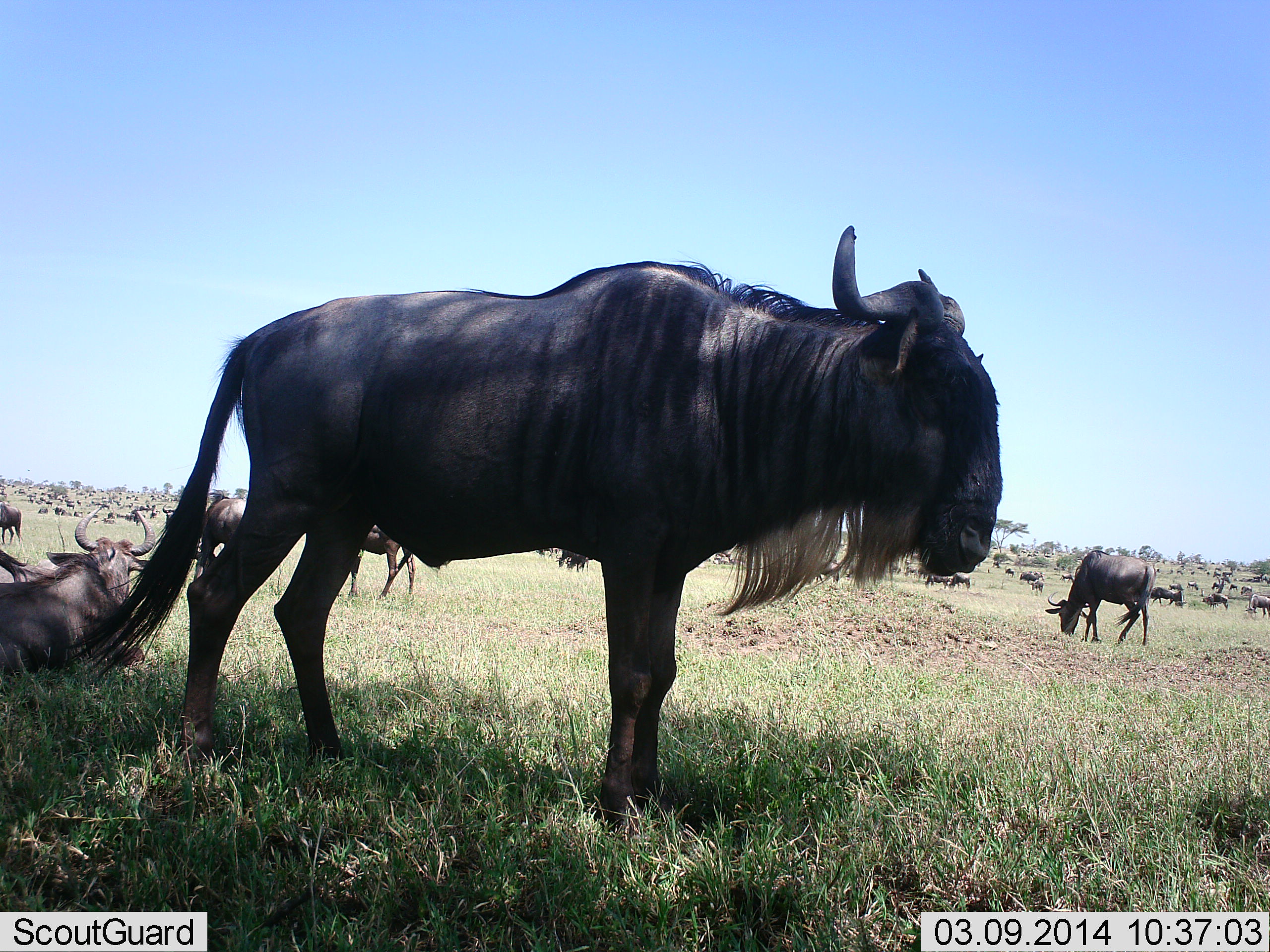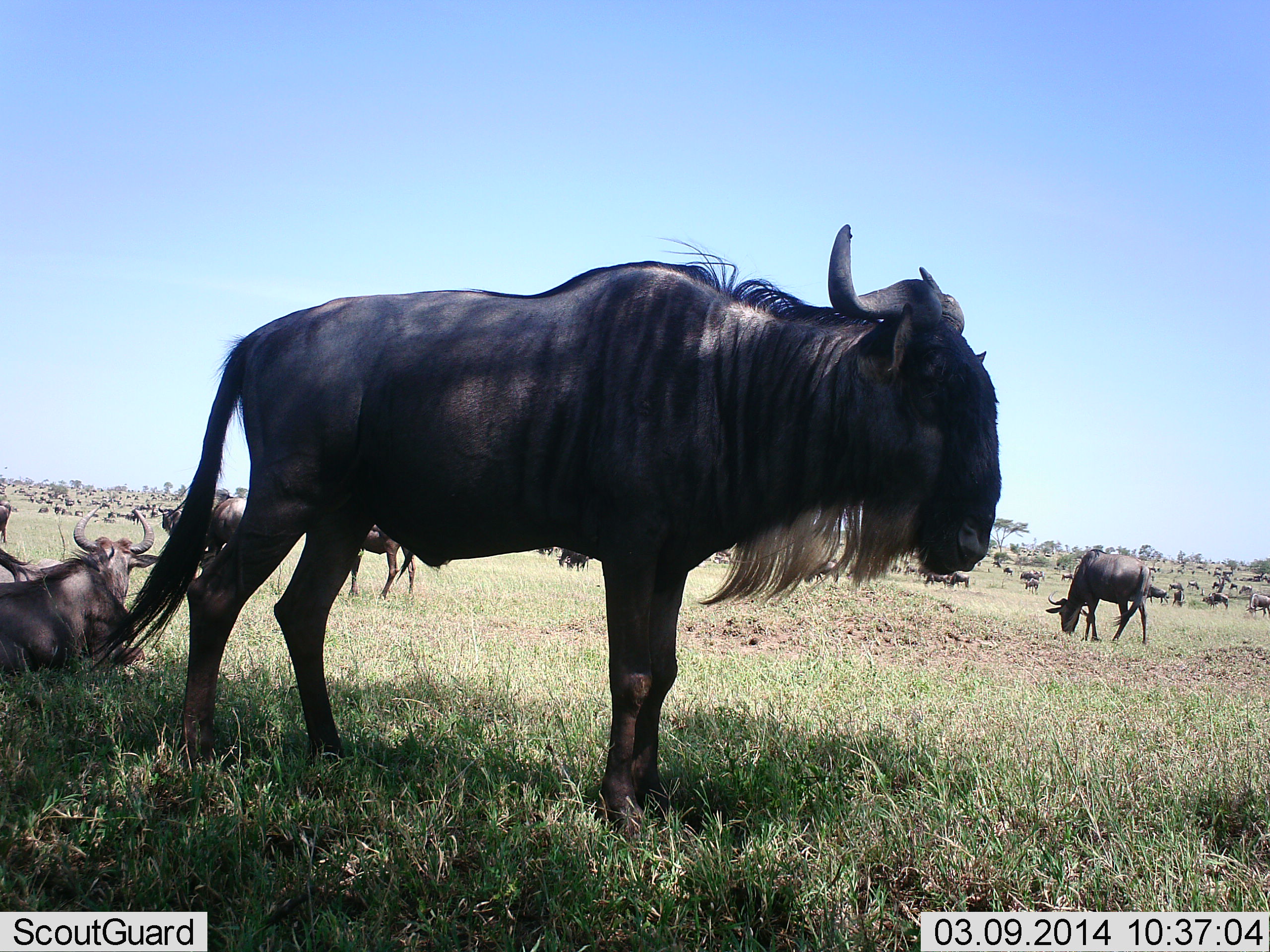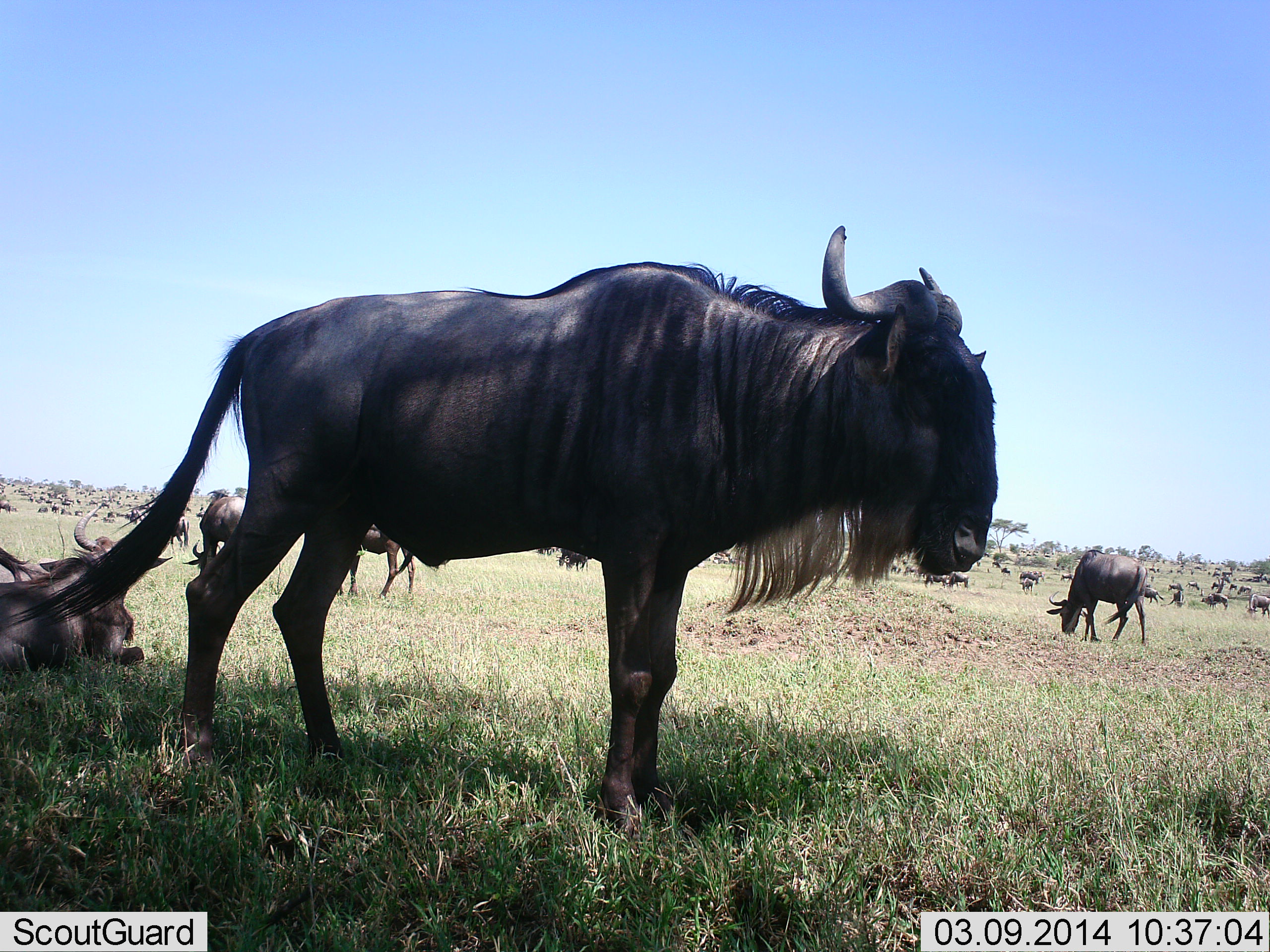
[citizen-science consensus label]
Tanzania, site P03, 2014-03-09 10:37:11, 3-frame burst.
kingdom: Animalia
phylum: Chordata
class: Mammalia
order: Artiodactyla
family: Bovidae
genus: Connochaetes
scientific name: Connochaetes taurinus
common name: blue wildebeest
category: wildebeest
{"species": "wildebeest (blue wildebeest) (Connochaetes taurinus)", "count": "51+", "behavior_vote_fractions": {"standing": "100%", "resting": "80%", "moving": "50%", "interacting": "0%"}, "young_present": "0%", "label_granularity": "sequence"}